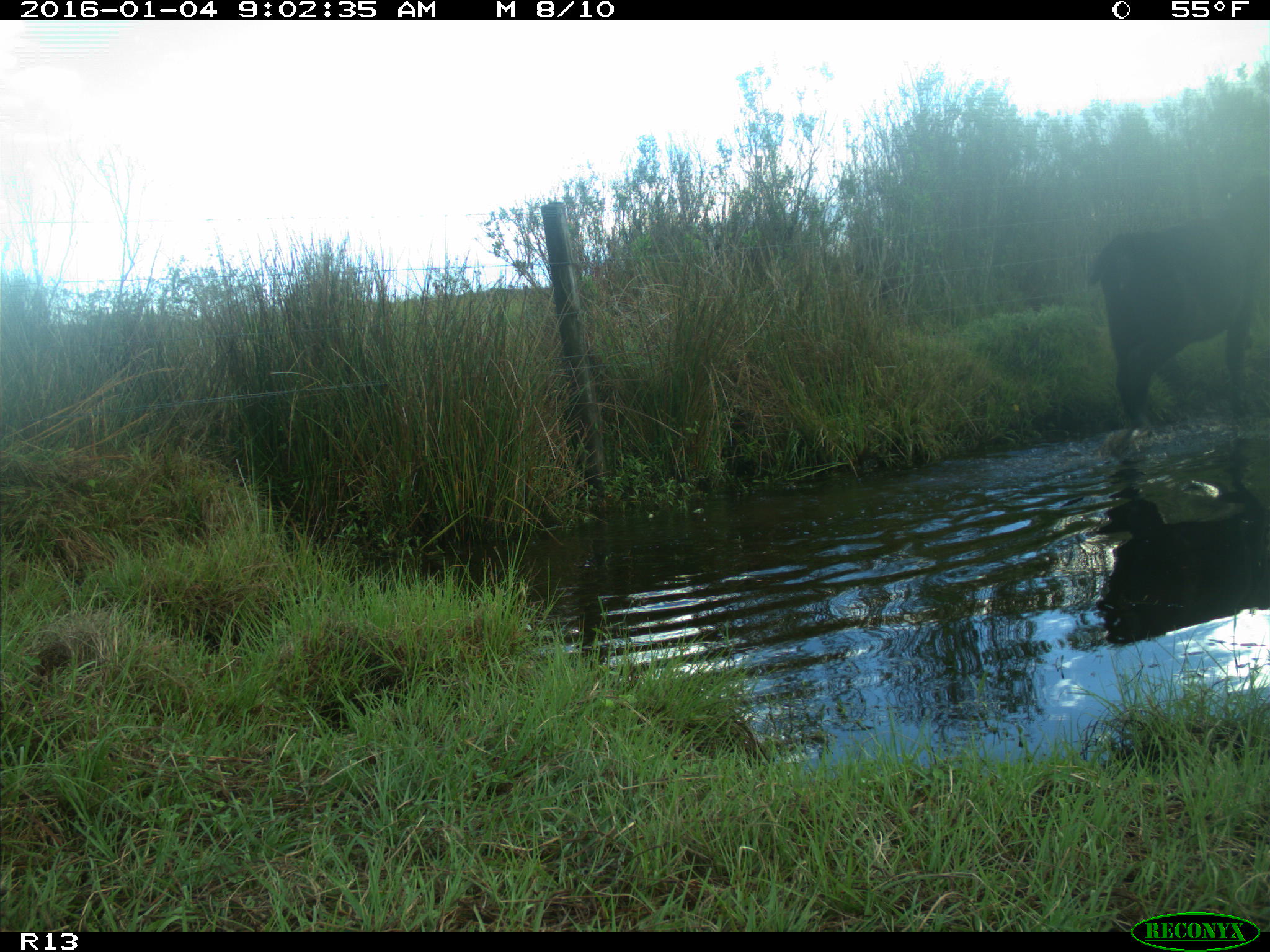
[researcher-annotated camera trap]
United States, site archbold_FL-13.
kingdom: Animalia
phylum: Chordata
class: Mammalia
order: Artiodactyla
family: Bovidae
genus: Bos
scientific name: Bos taurus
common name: domestic cow